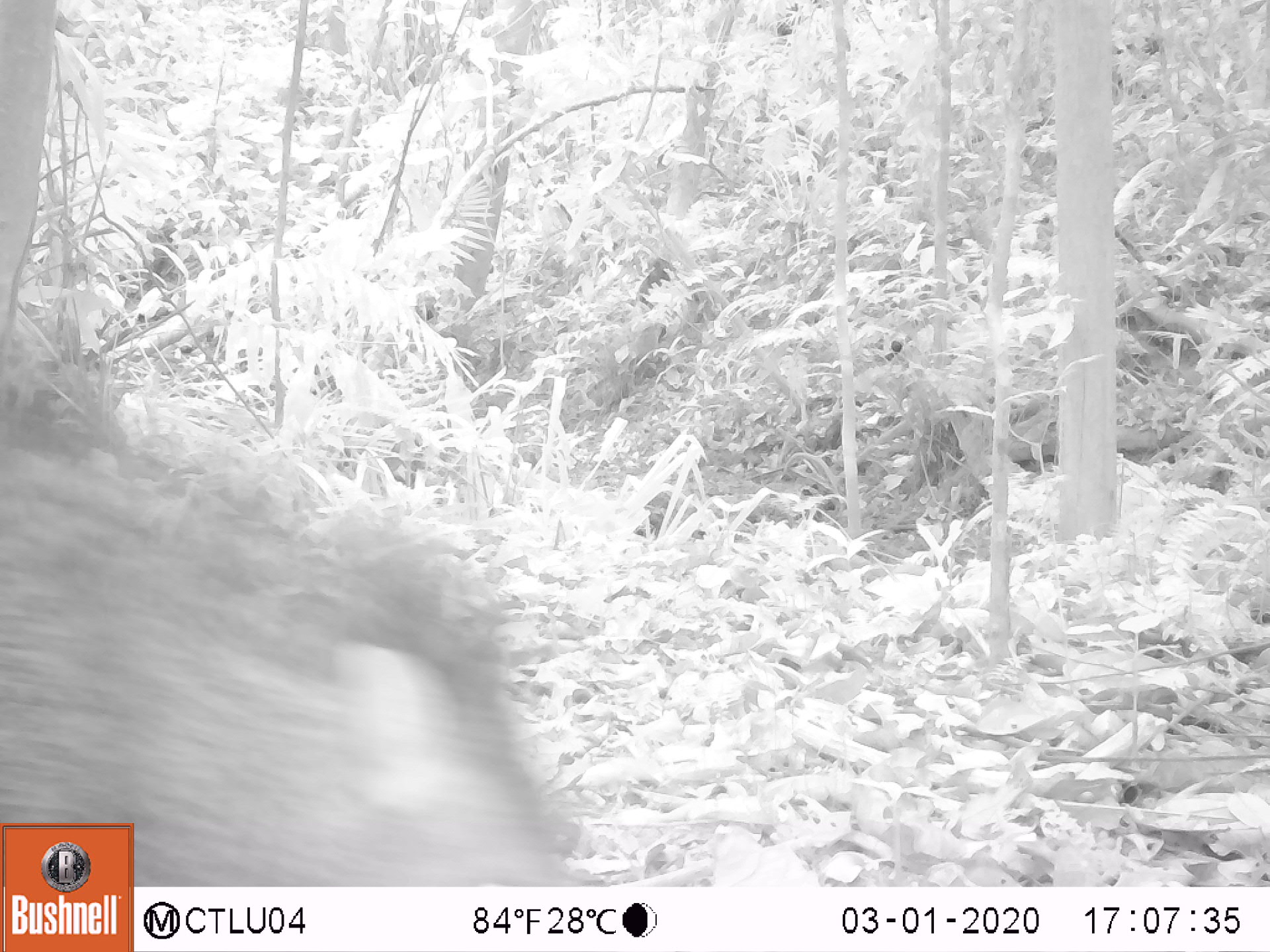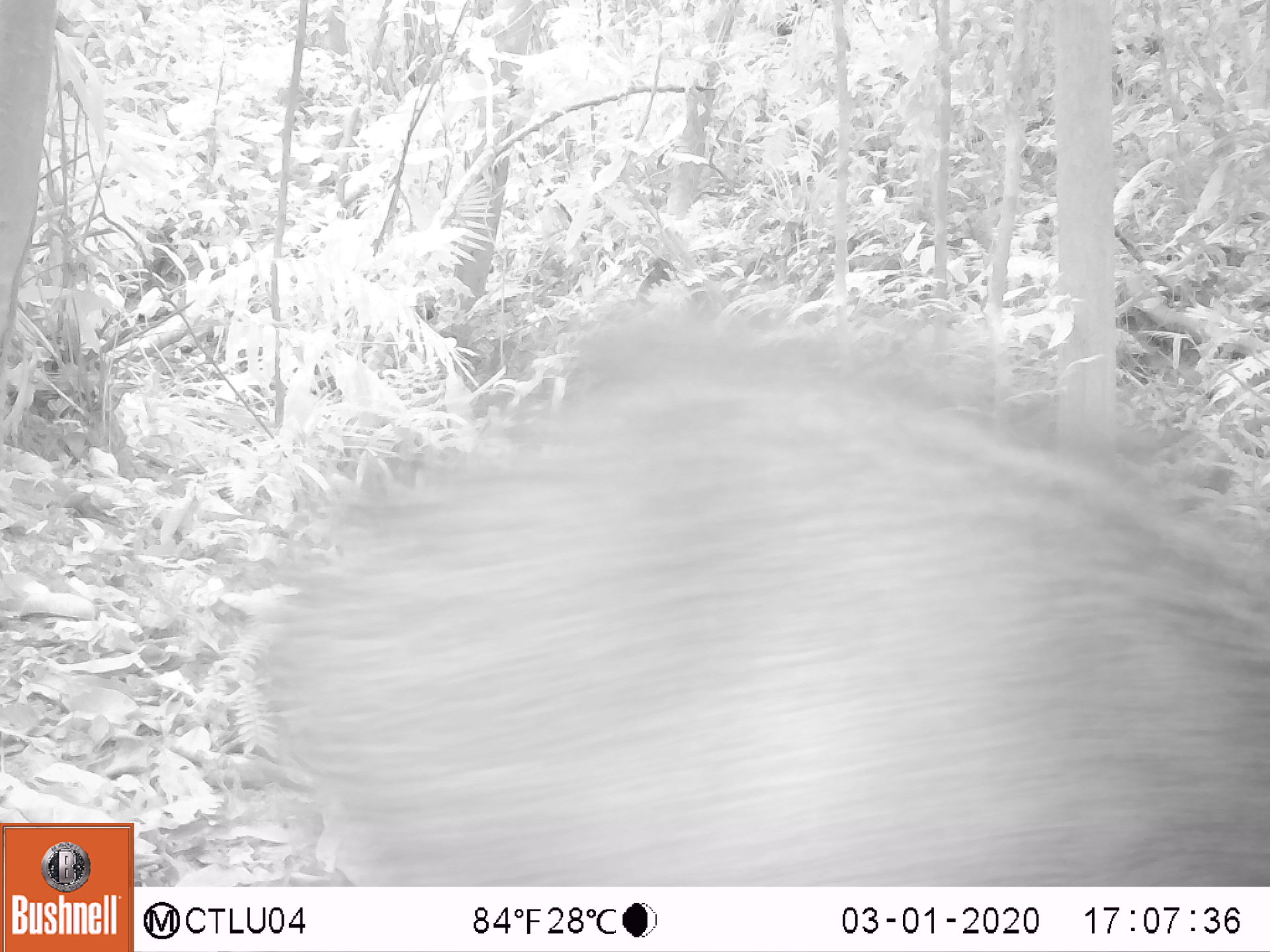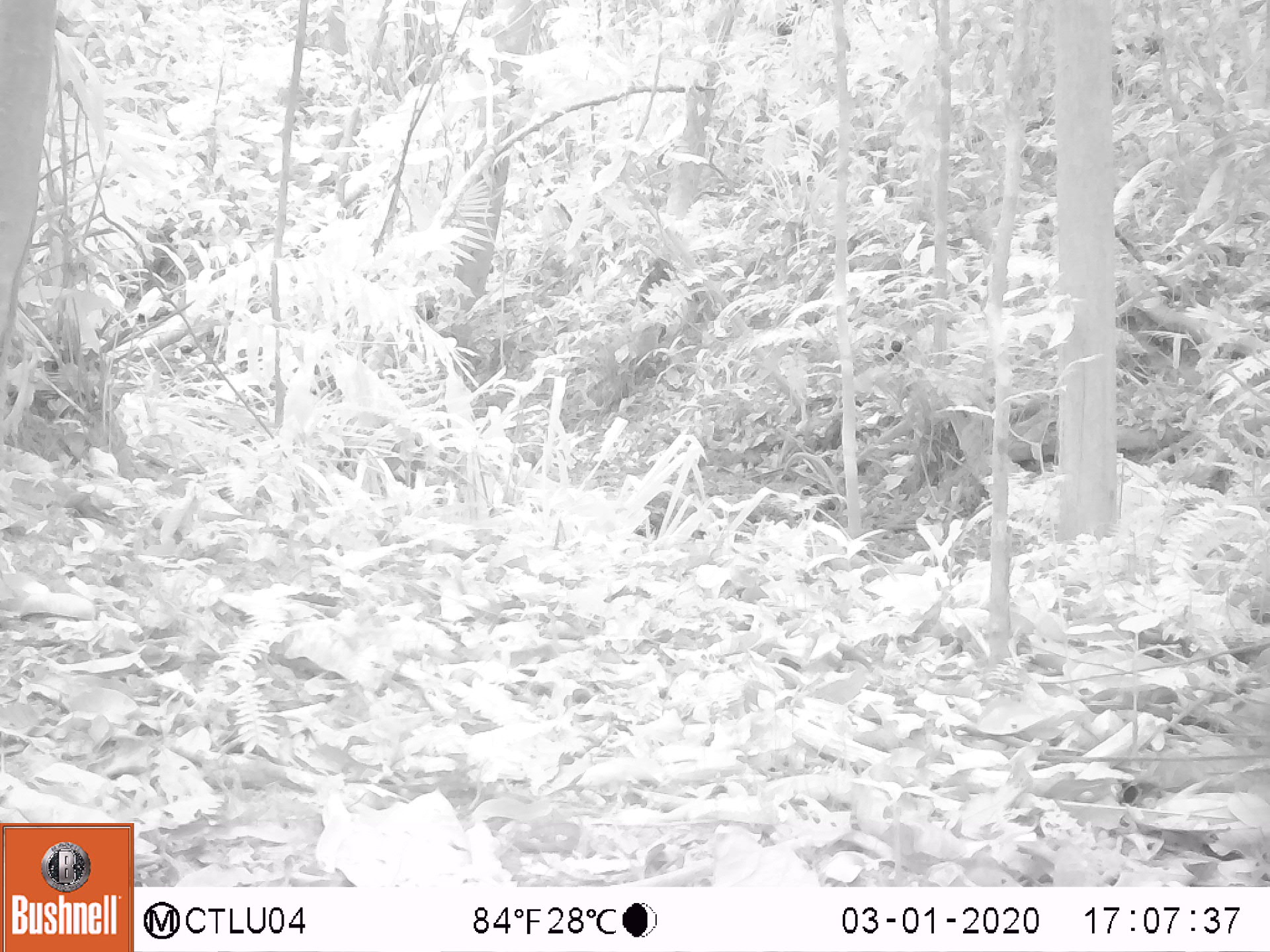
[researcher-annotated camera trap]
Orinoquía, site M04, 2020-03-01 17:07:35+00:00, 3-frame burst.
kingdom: Animalia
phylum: Chordata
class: Mammalia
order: Artiodactyla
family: Tayassuidae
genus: Pecari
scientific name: Pecari tajacu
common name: collared peccary